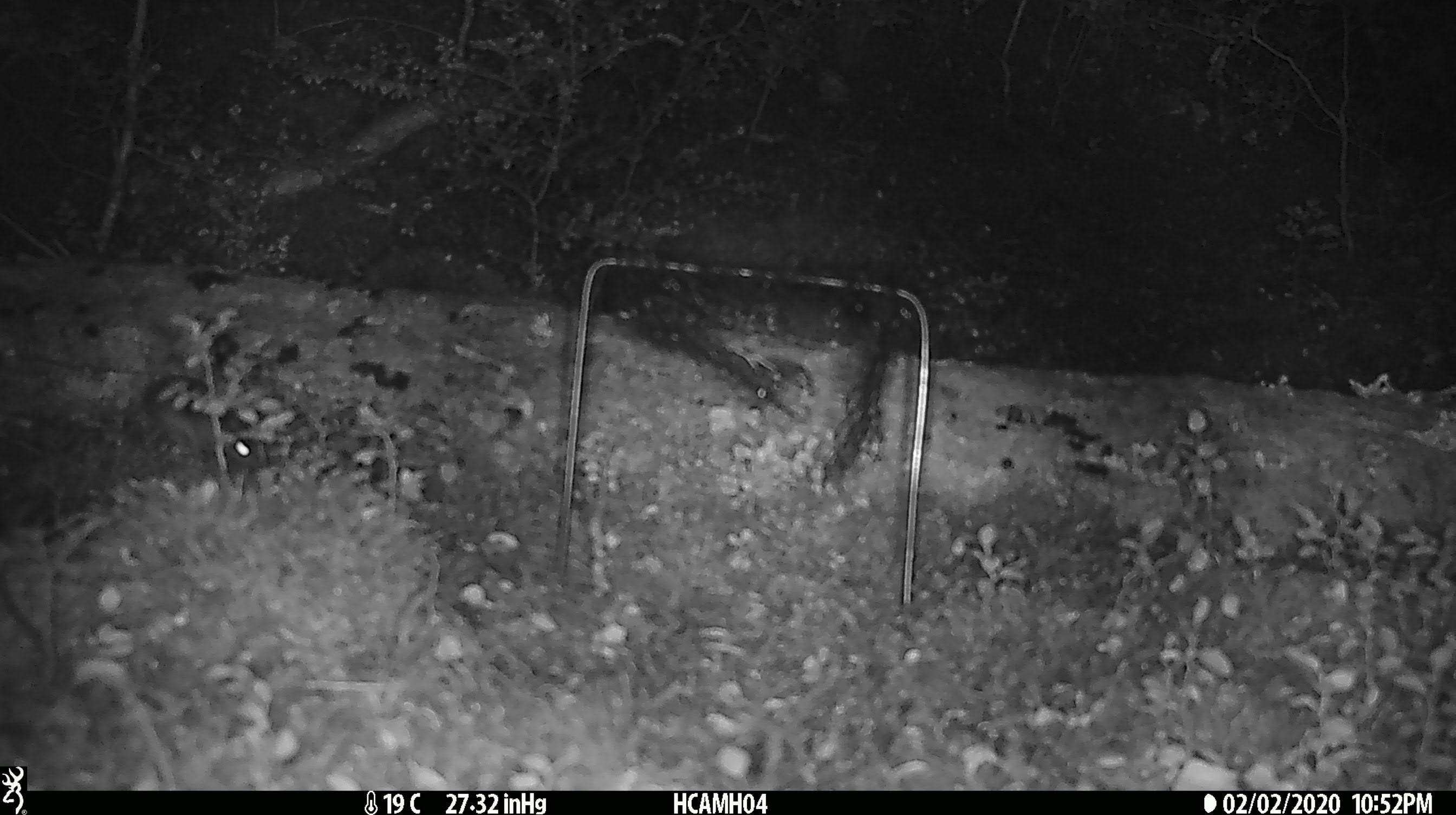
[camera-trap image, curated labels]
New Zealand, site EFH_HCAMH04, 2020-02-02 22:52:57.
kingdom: Animalia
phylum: Chordata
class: Mammalia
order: Rodentia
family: Muridae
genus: Mus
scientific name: Mus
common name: mouse